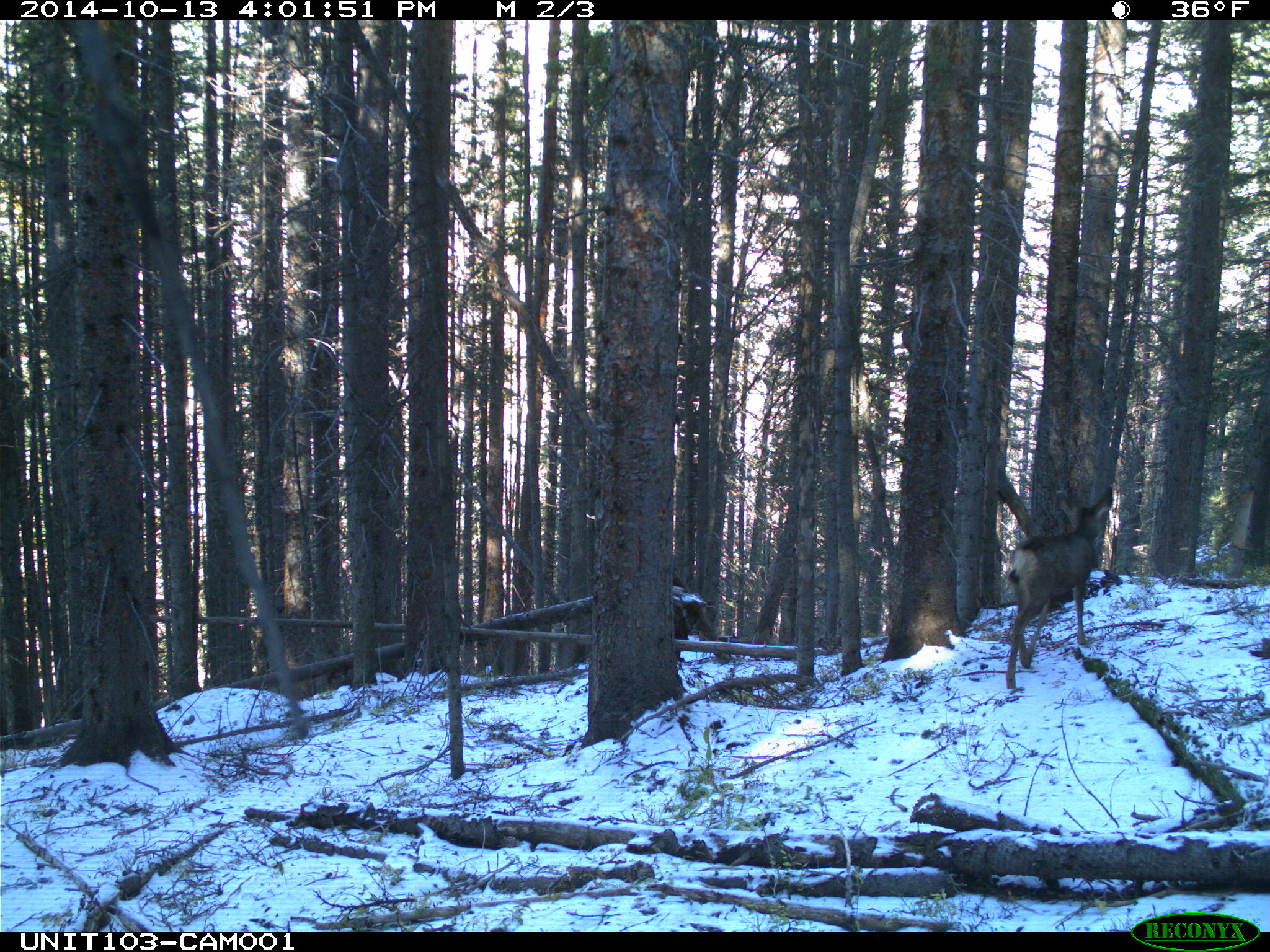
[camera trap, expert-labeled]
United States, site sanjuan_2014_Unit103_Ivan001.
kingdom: Animalia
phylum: Chordata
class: Mammalia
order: Artiodactyla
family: Cervidae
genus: Odocoileus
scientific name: Odocoileus hemionus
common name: mule deer